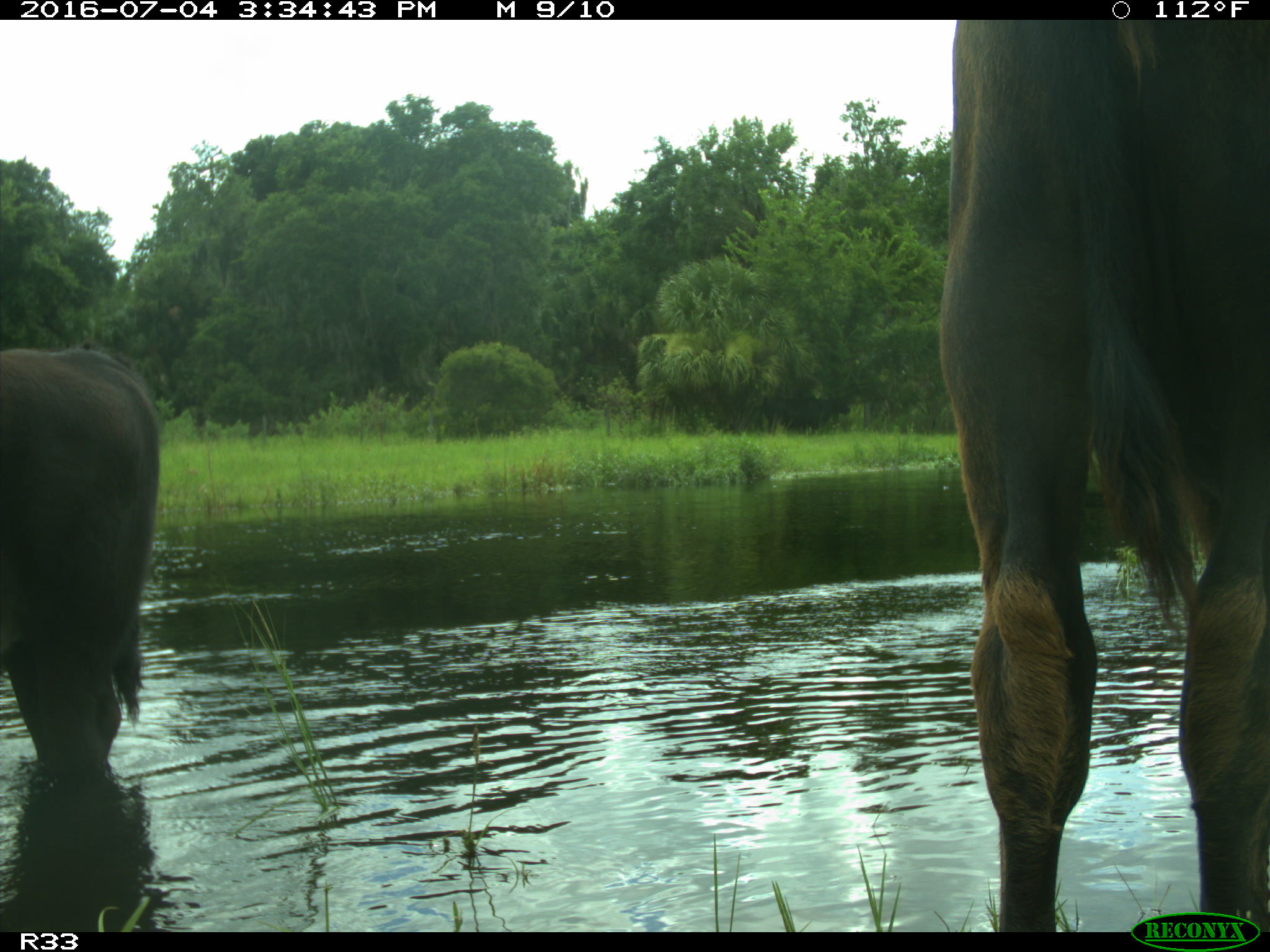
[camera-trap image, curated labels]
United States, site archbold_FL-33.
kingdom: Animalia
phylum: Chordata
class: Mammalia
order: Artiodactyla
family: Bovidae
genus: Bos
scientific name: Bos taurus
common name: domestic cow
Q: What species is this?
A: Bos taurus (domestic cow).